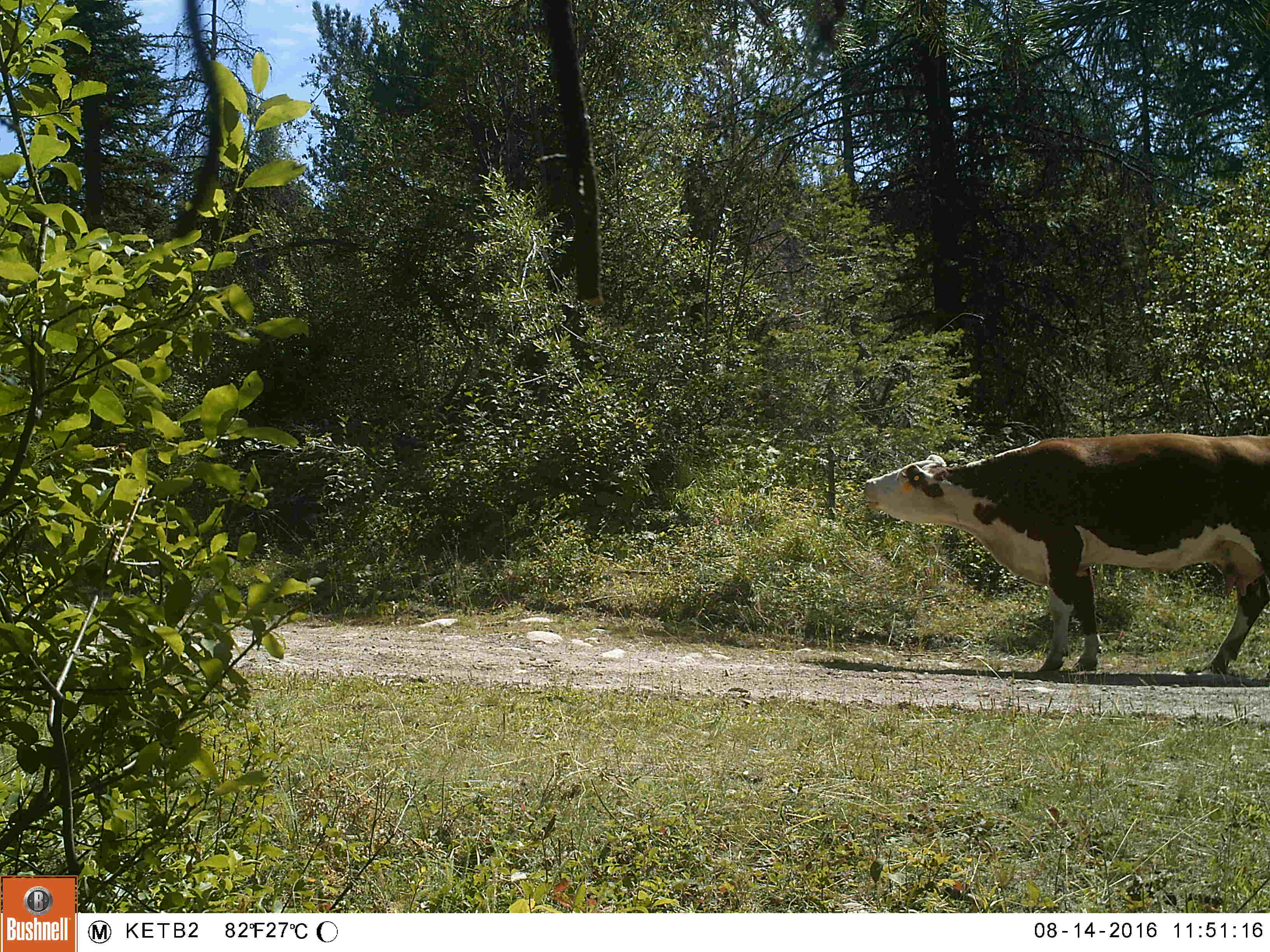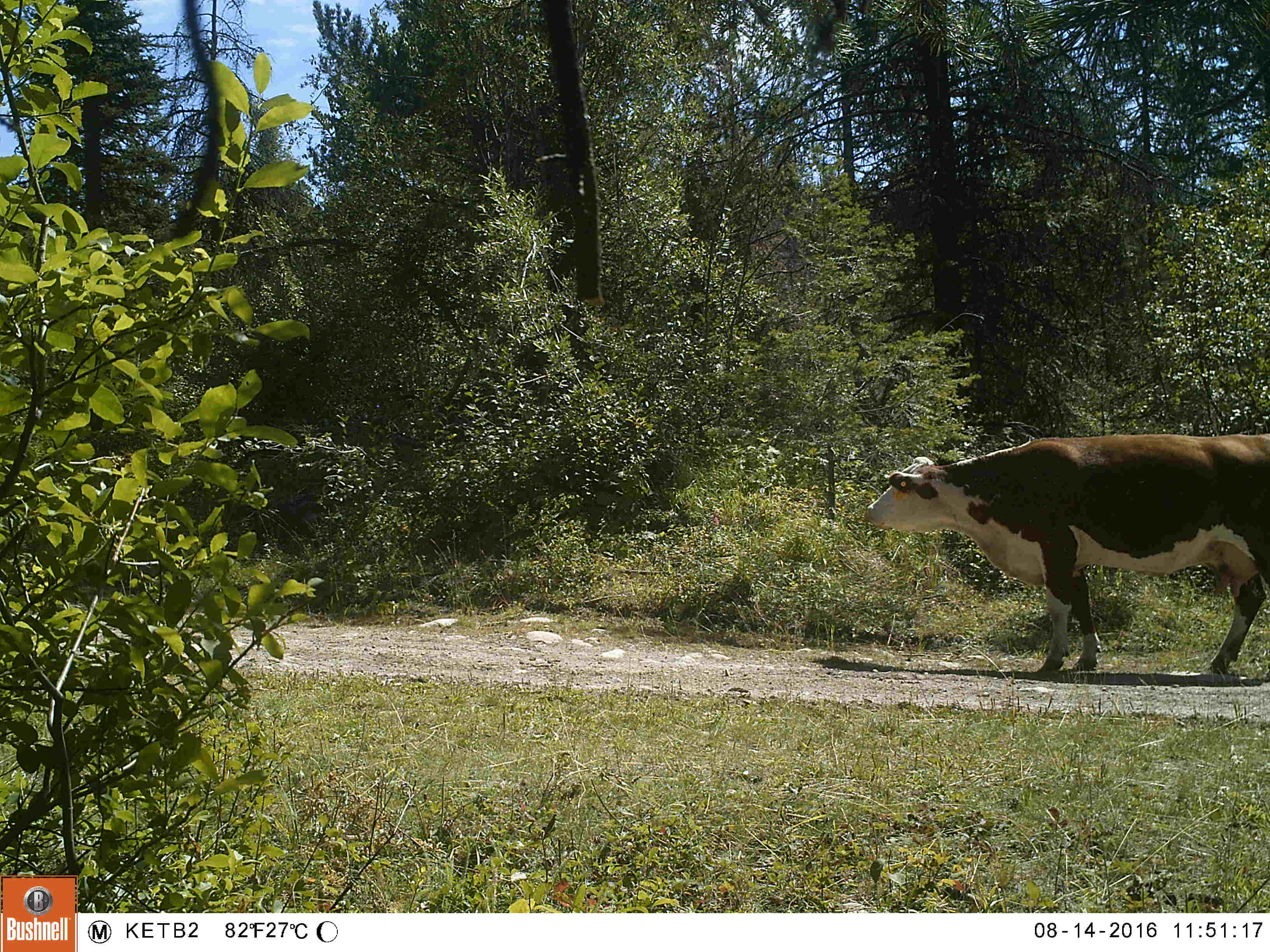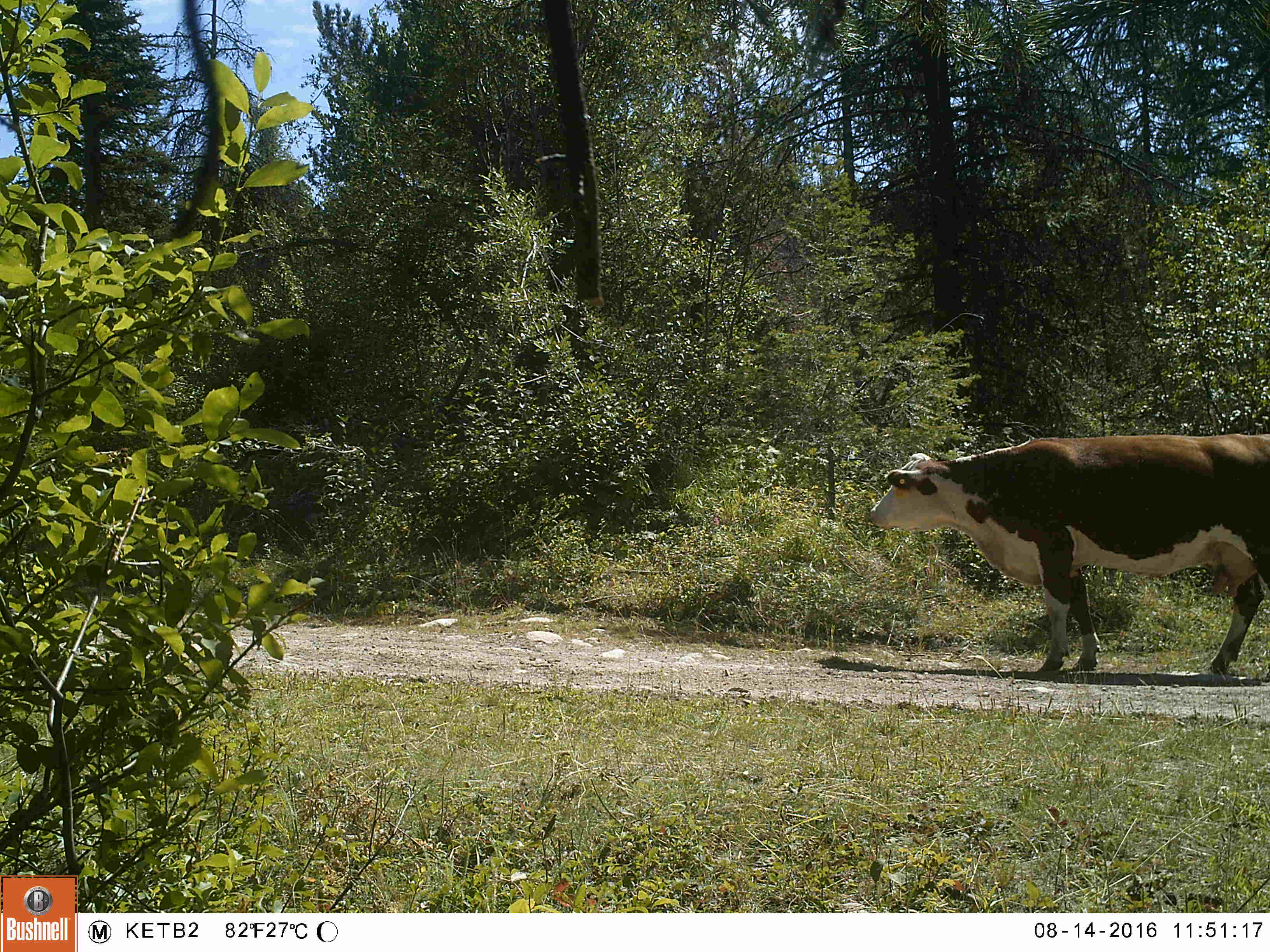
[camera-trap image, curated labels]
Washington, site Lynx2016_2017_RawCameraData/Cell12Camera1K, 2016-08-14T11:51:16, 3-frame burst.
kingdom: Animalia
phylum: Chordata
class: Mammalia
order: Artiodactyla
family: Bovidae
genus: Bos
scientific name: Bos taurus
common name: domestic cattle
Domestic cattle (Bos taurus). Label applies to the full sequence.